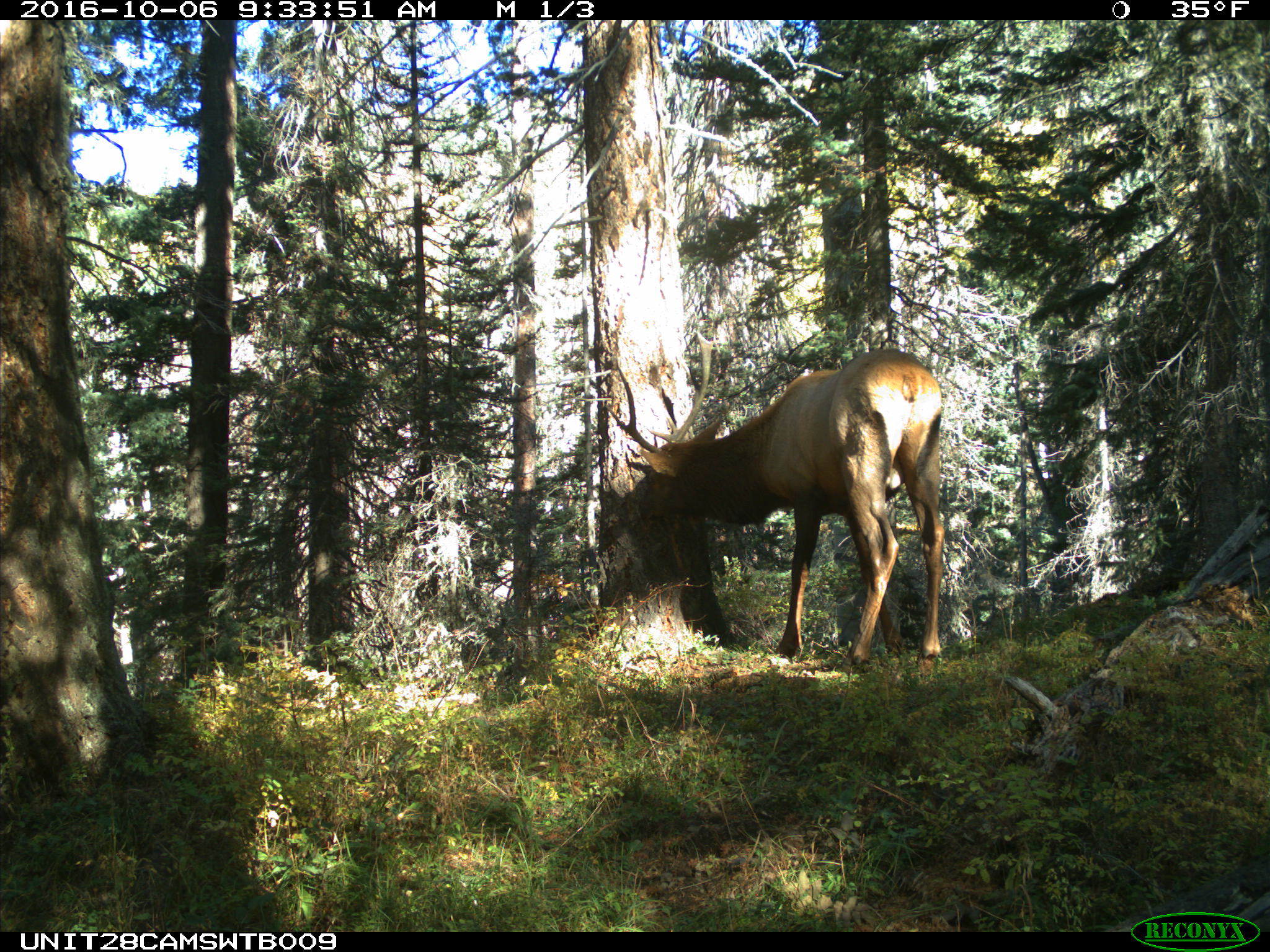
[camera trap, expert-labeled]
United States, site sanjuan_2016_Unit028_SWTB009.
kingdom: Animalia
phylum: Chordata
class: Mammalia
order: Artiodactyla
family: Cervidae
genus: Cervus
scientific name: Cervus elaphus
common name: red deer